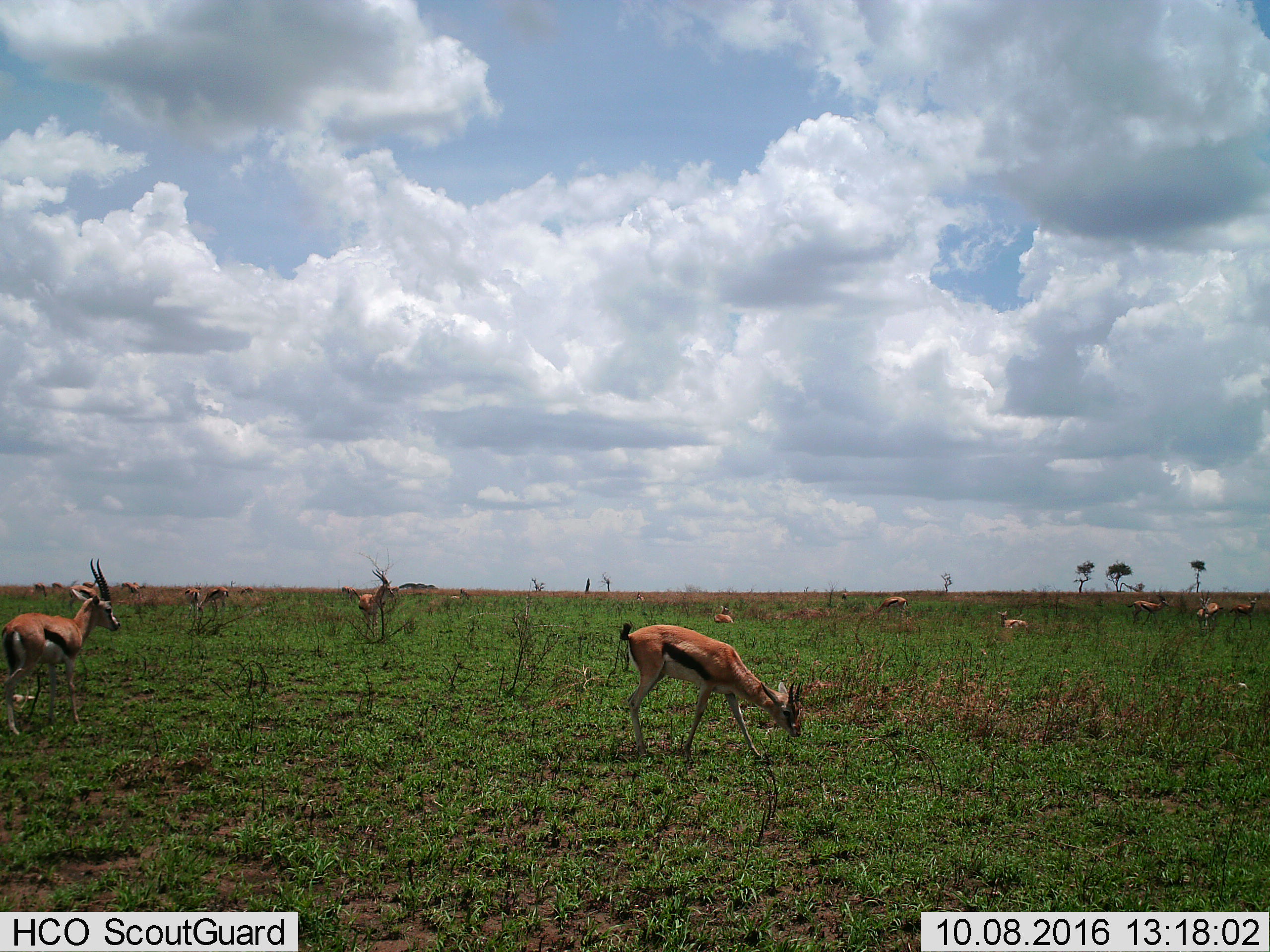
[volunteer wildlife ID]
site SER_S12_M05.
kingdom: Animalia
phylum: Chordata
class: Mammalia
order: Artiodactyla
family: Bovidae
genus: Eudorcas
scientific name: Eudorcas thomsonii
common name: thomson's gazelle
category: gazellethomsons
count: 11-50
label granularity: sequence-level